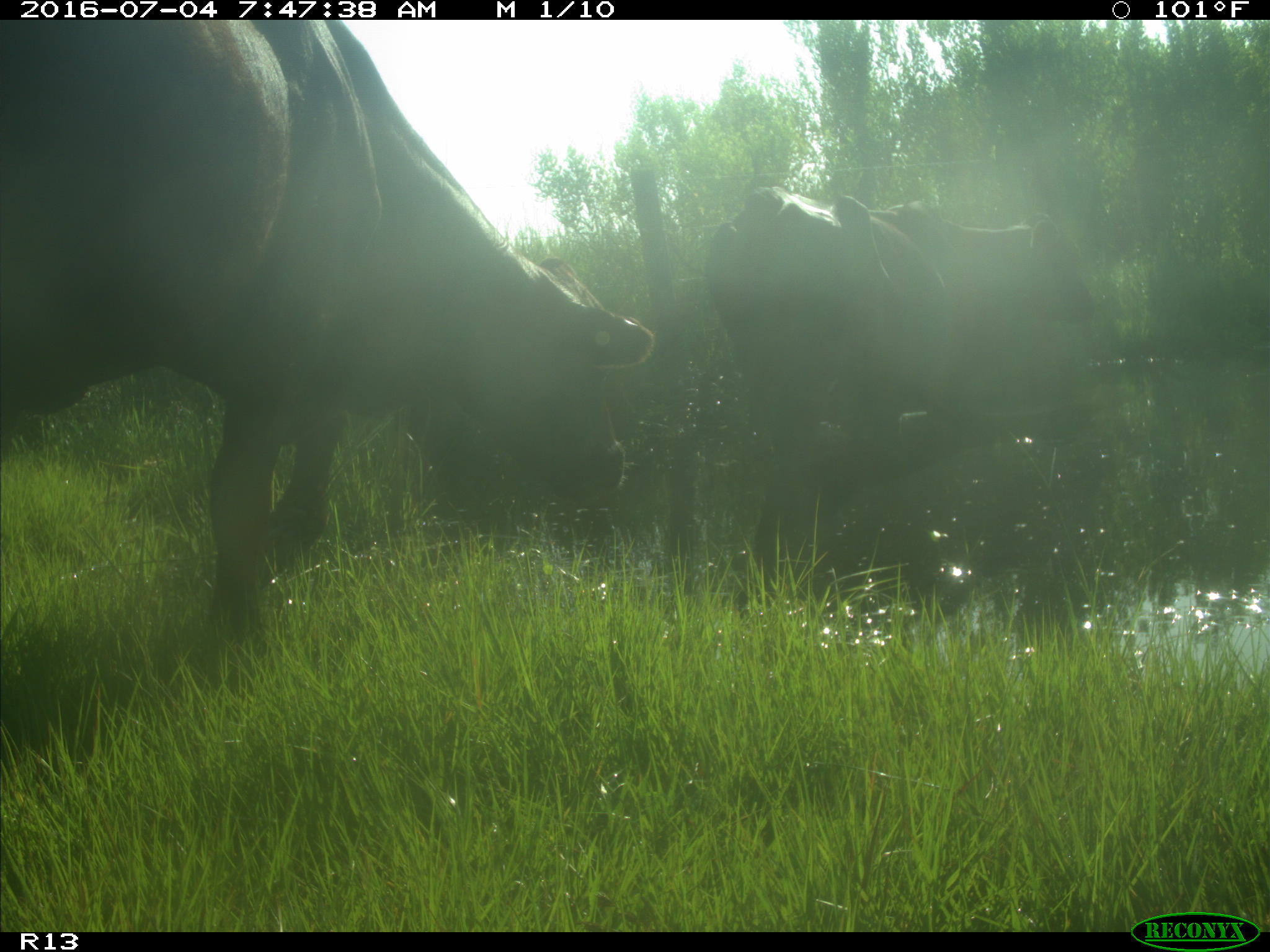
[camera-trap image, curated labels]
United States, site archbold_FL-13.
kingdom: Animalia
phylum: Chordata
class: Mammalia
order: Artiodactyla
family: Bovidae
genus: Bos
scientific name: Bos taurus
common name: domestic cow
Bos taurus (domestic cow).